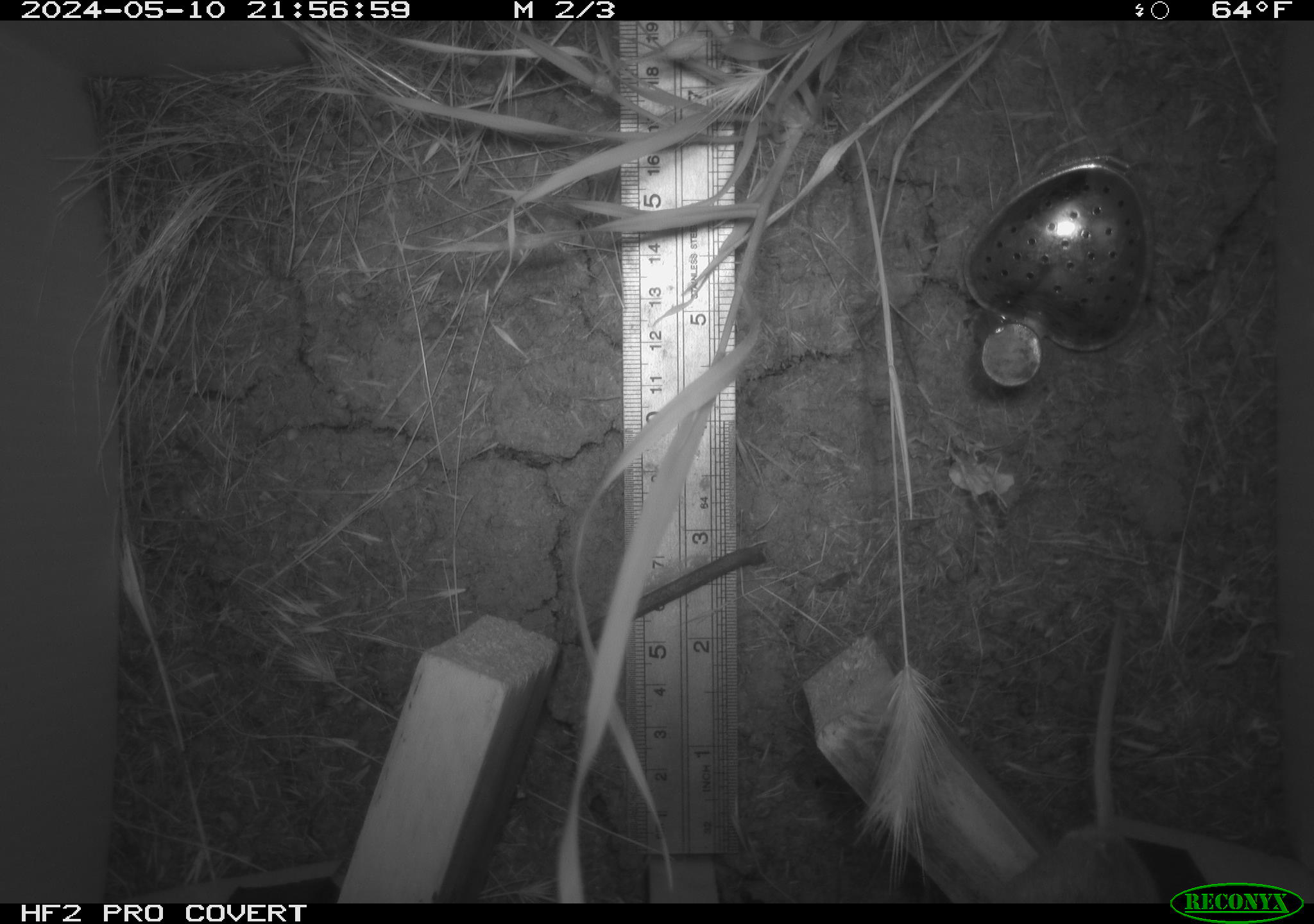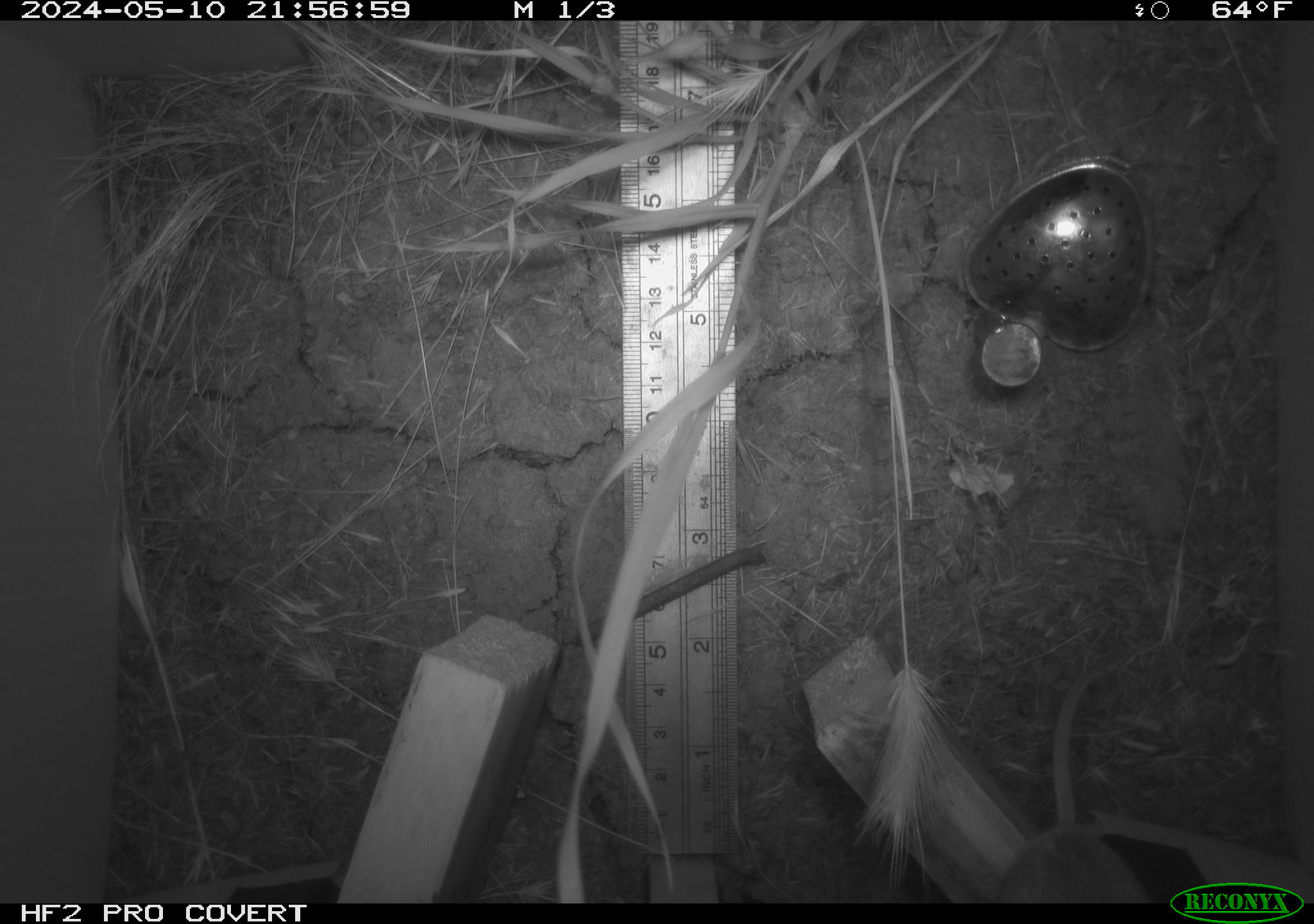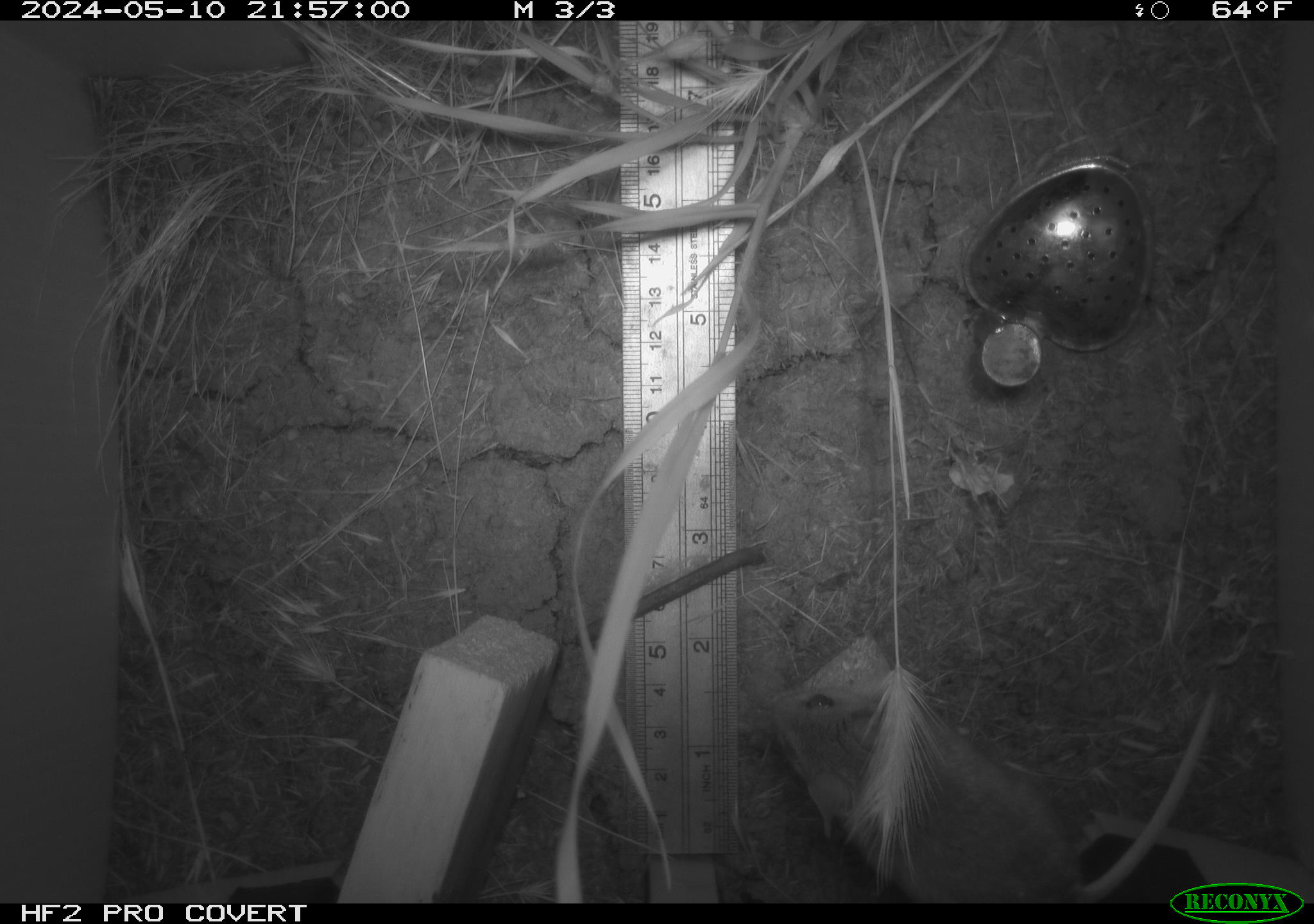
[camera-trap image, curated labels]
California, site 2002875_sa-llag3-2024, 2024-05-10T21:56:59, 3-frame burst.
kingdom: Animalia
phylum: Chordata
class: Mammalia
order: Rodentia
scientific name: Rodentia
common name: rodent